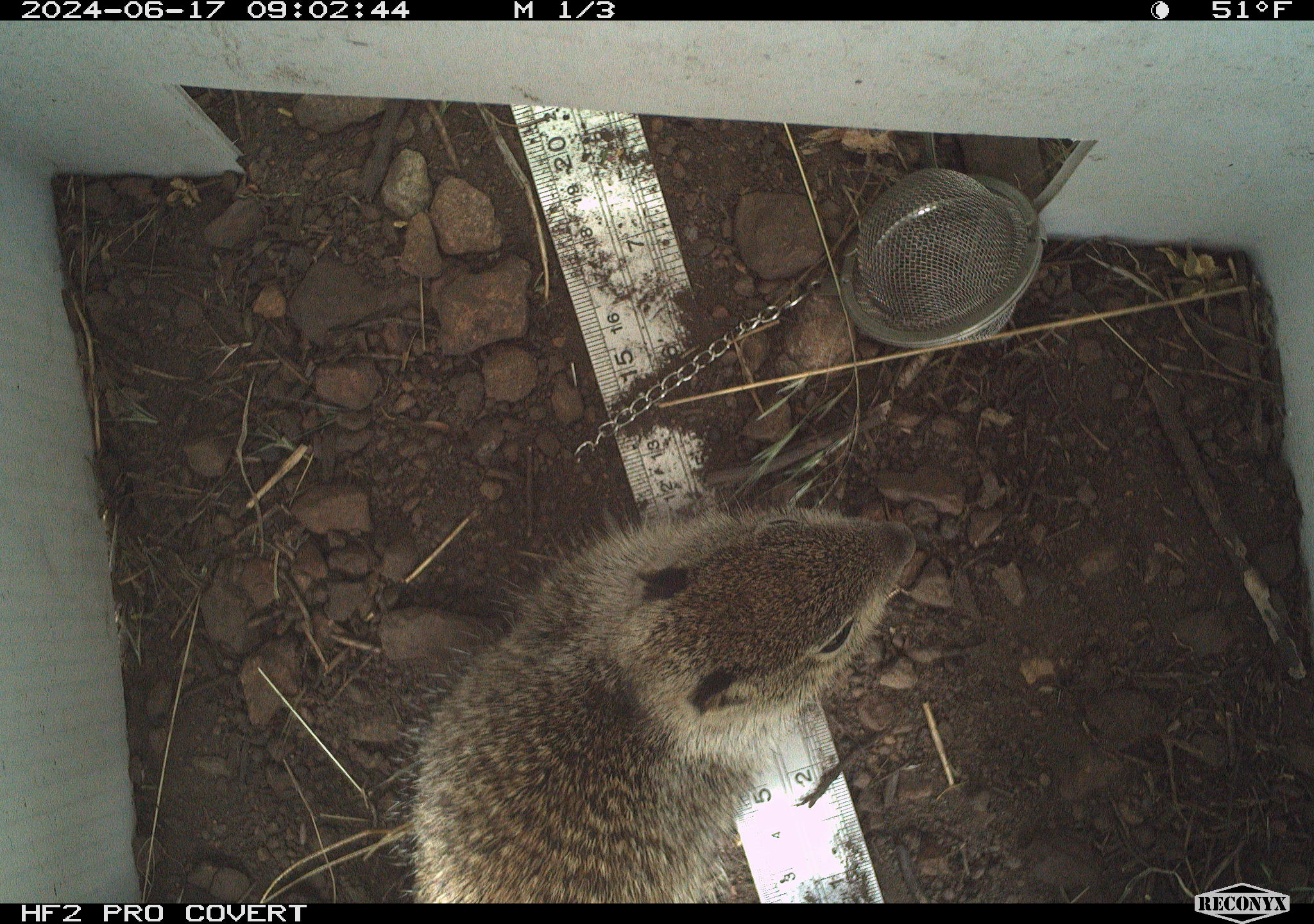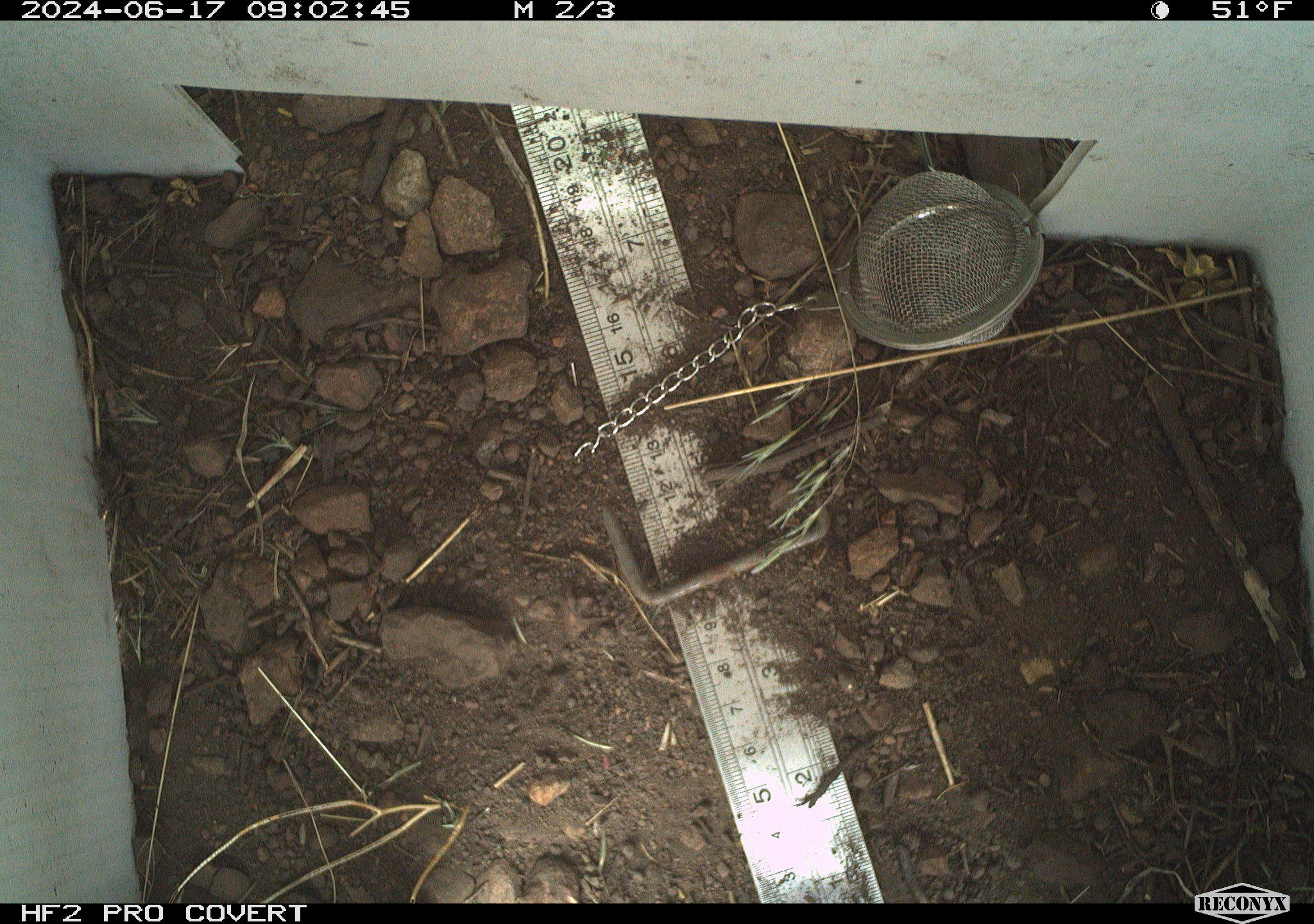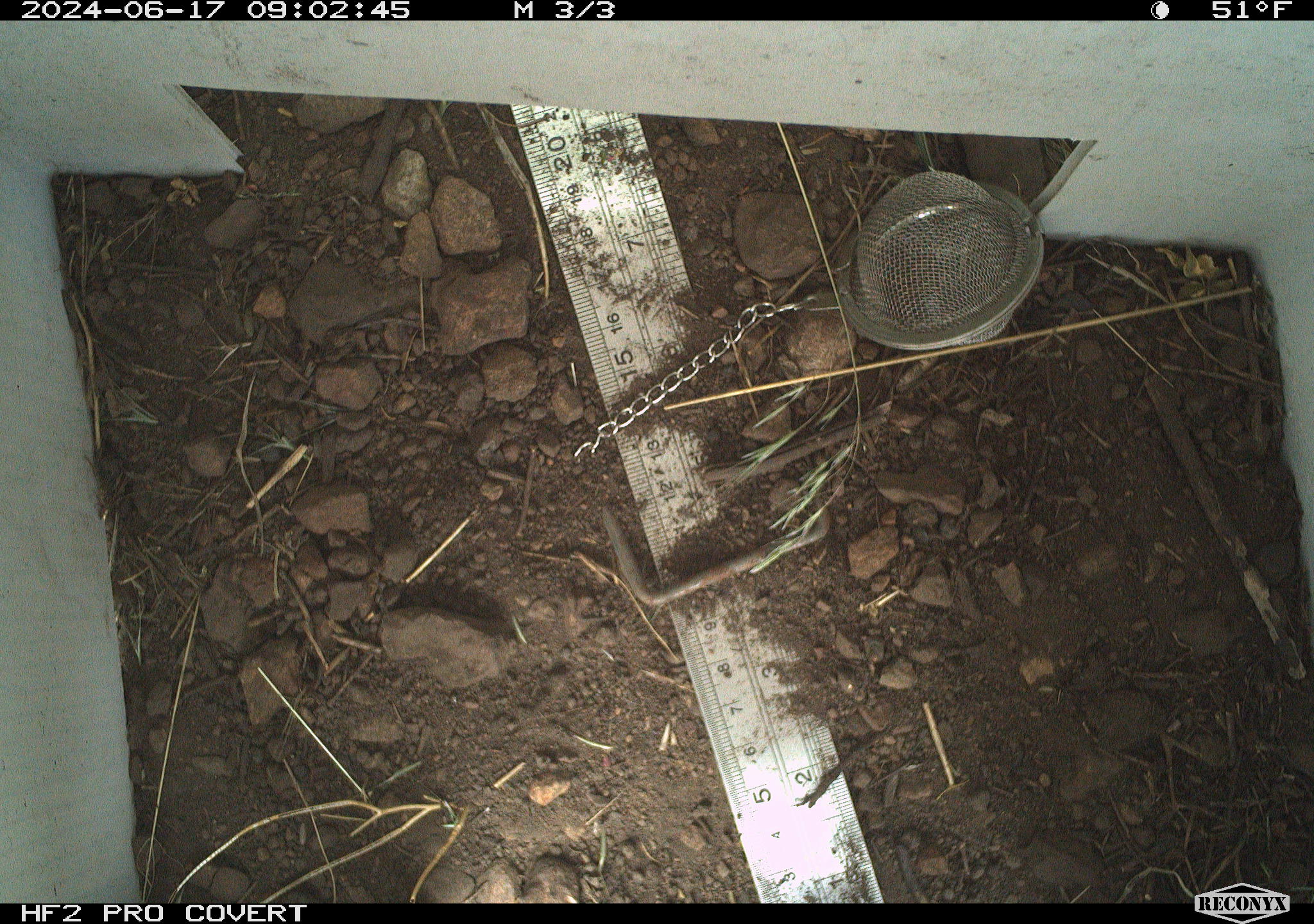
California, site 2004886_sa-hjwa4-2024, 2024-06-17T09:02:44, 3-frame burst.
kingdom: Animalia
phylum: Chordata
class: Mammalia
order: Rodentia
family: Sciuridae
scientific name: Sciuridae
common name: squirrels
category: sciuridae family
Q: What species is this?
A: Sciuridae family (squirrels) (Sciuridae).